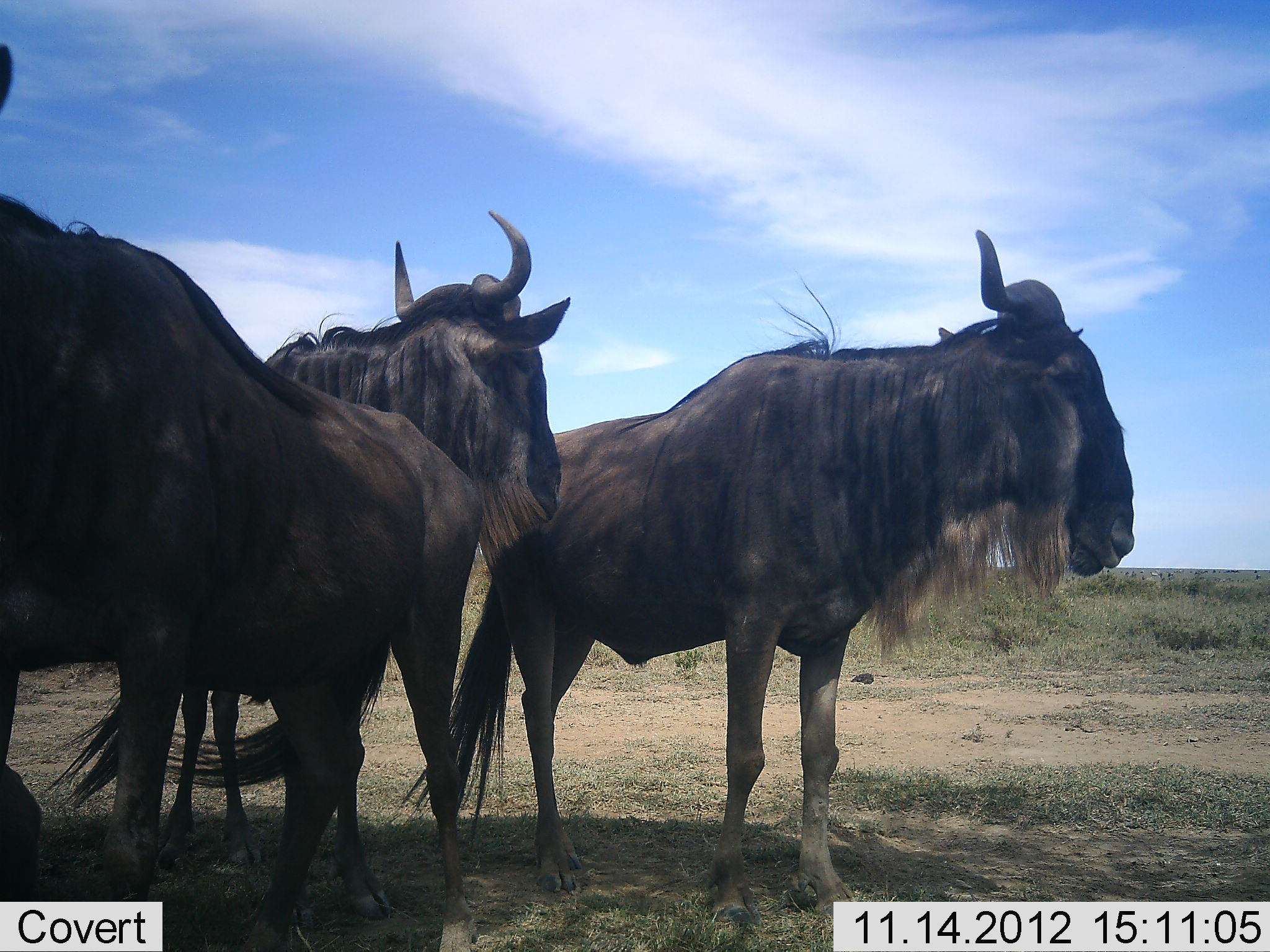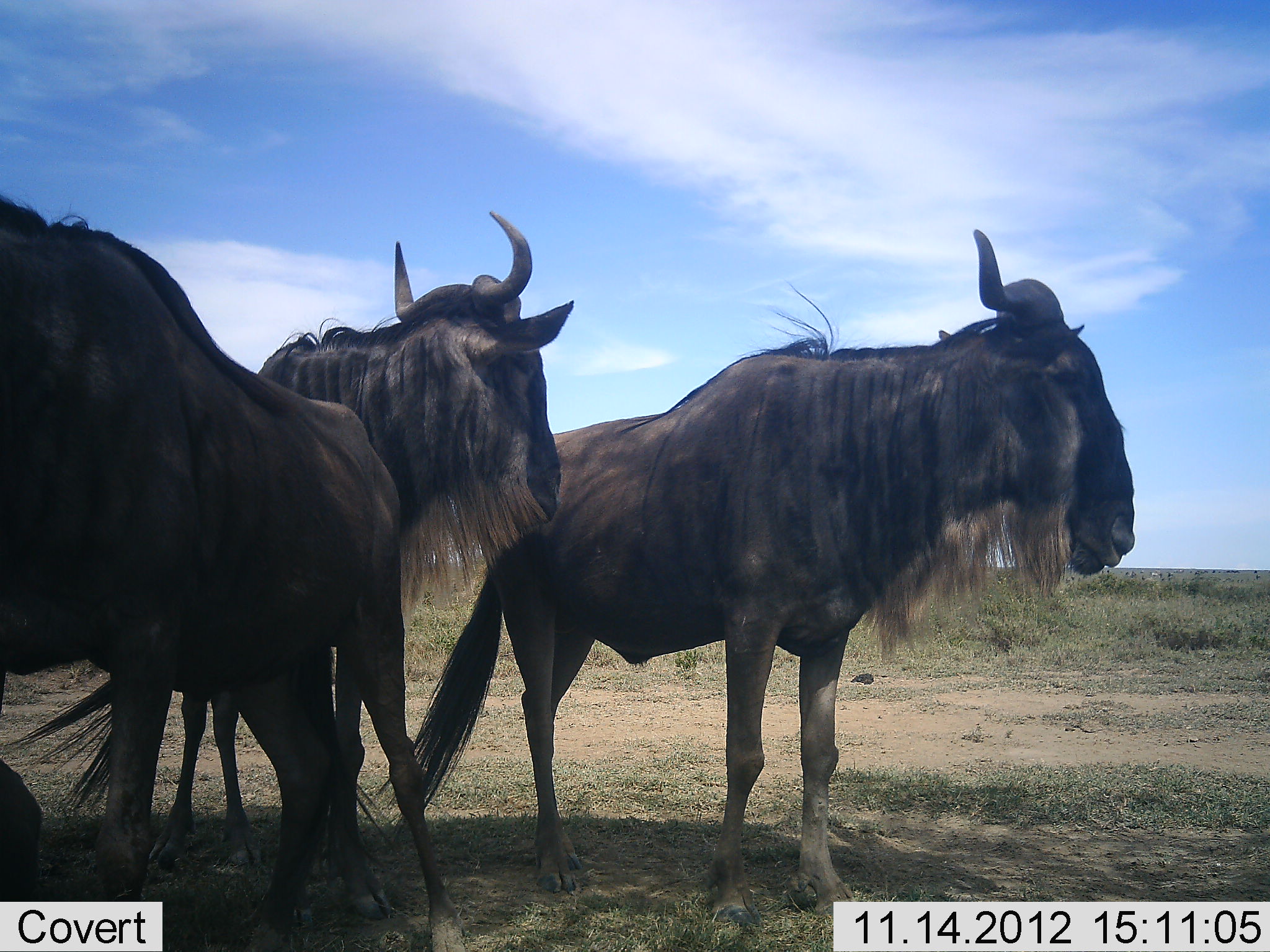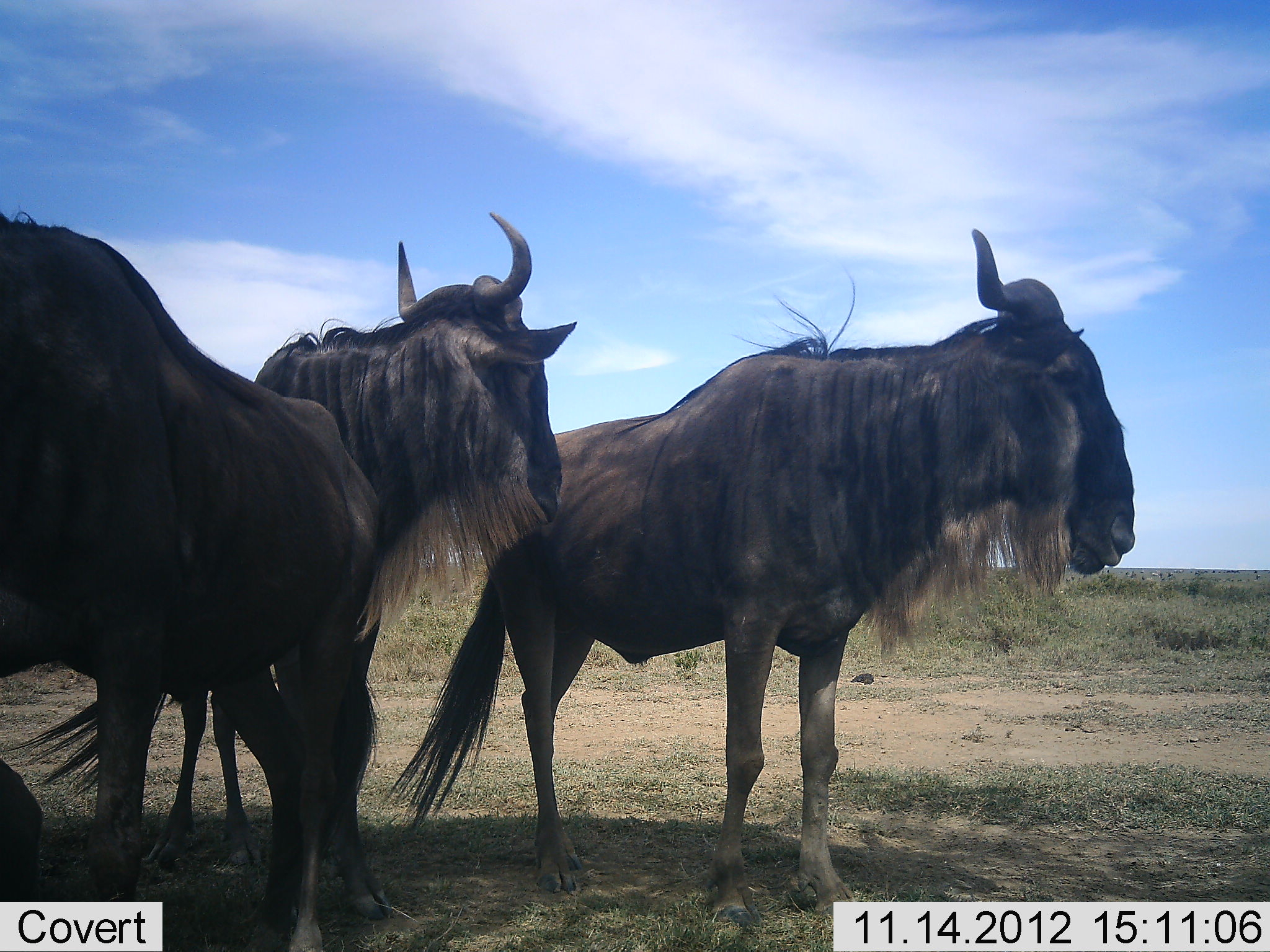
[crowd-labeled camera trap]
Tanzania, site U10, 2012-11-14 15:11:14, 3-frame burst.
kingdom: Animalia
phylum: Chordata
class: Mammalia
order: Artiodactyla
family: Bovidae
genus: Connochaetes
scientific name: Connochaetes taurinus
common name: blue wildebeest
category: wildebeest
Wildebeest (blue wildebeest) (Connochaetes taurinus), count 3. Behavior (volunteer vote fractions): standing 100%, resting 20%, moving 20%, interacting 0%. Young present (vote fraction): 0%. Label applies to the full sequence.